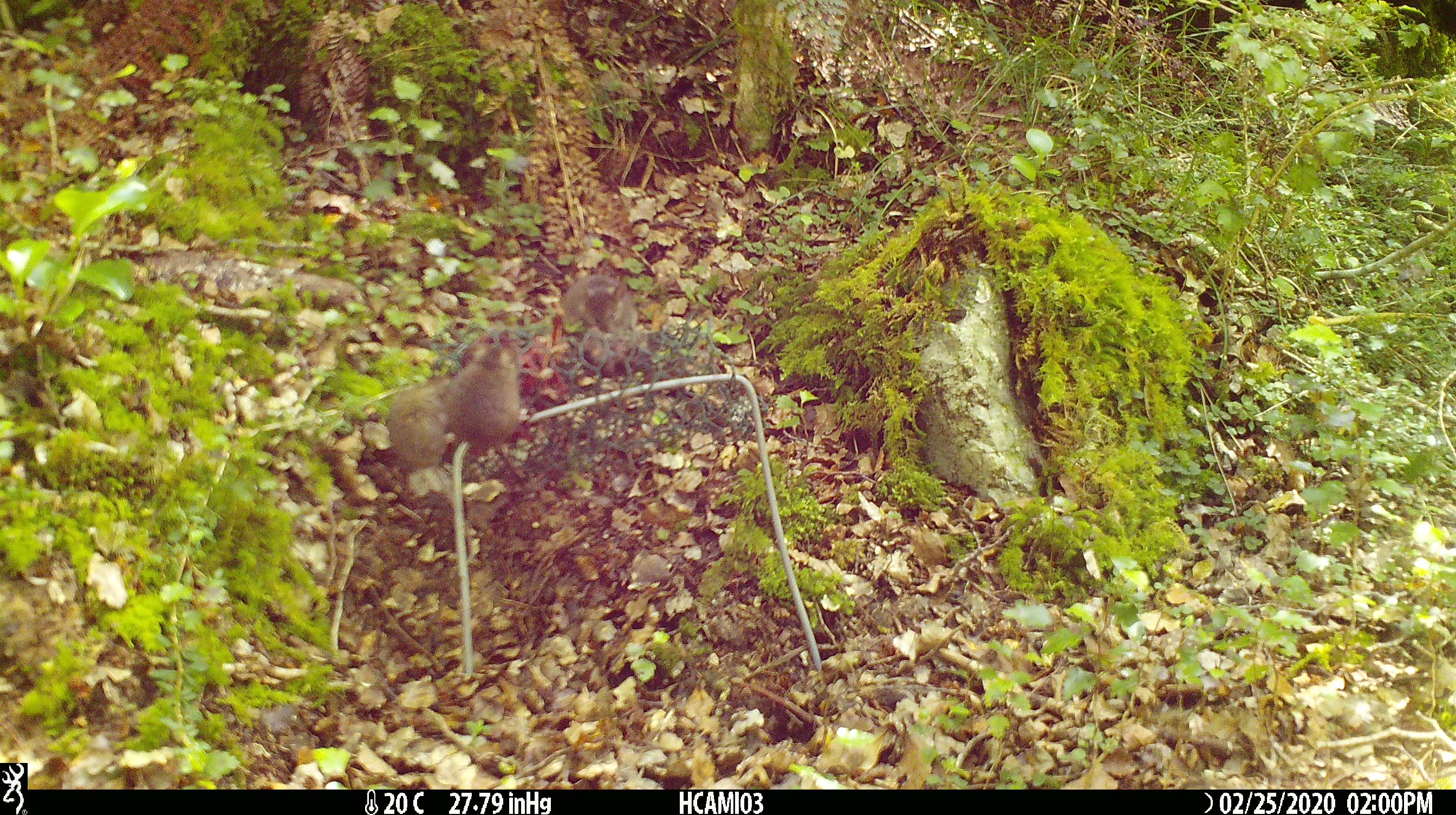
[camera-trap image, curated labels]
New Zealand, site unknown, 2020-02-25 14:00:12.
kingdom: Animalia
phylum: Chordata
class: Mammalia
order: Rodentia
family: Muridae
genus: Mus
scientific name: Mus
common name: mouse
Mouse (Mus).